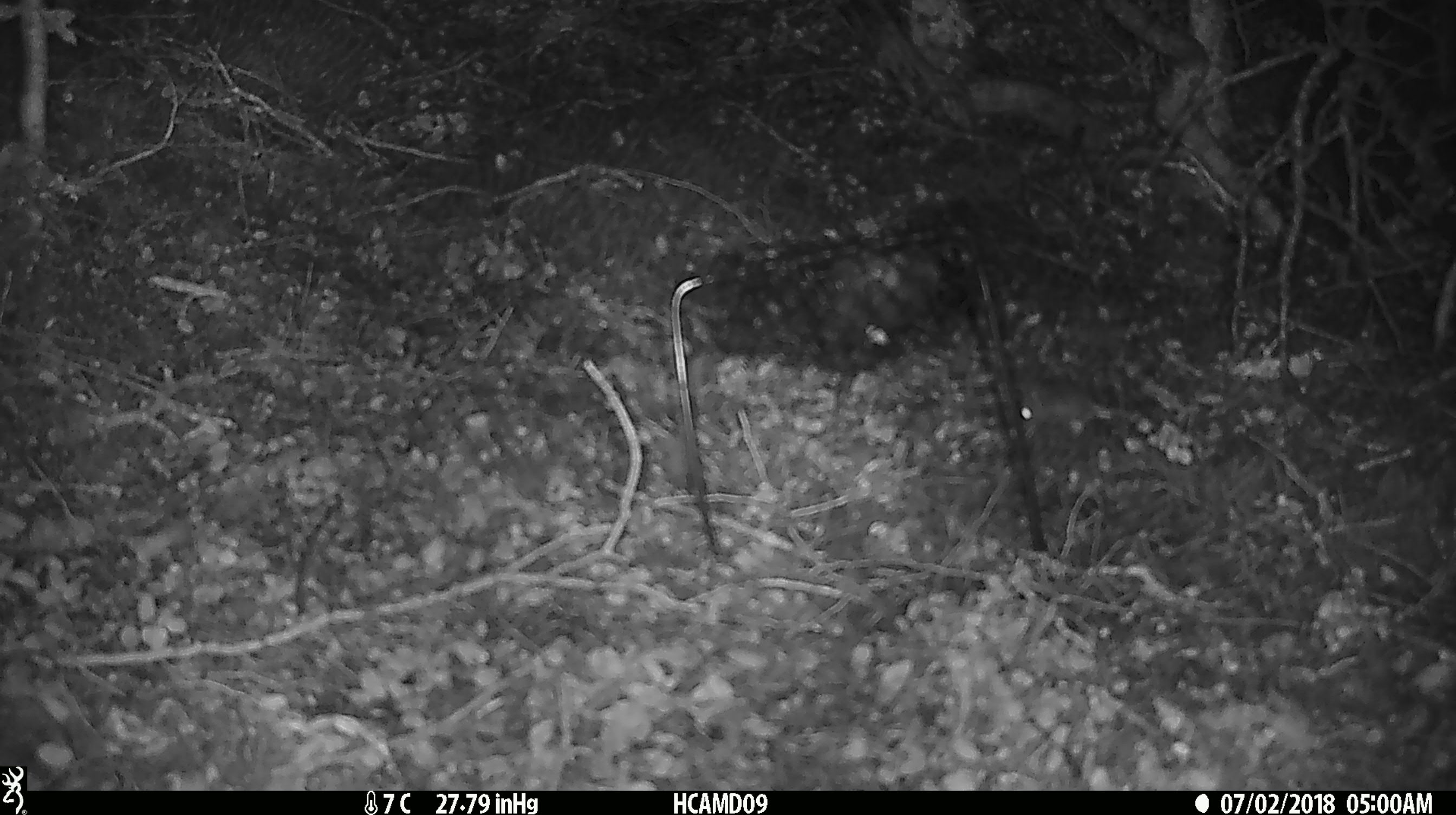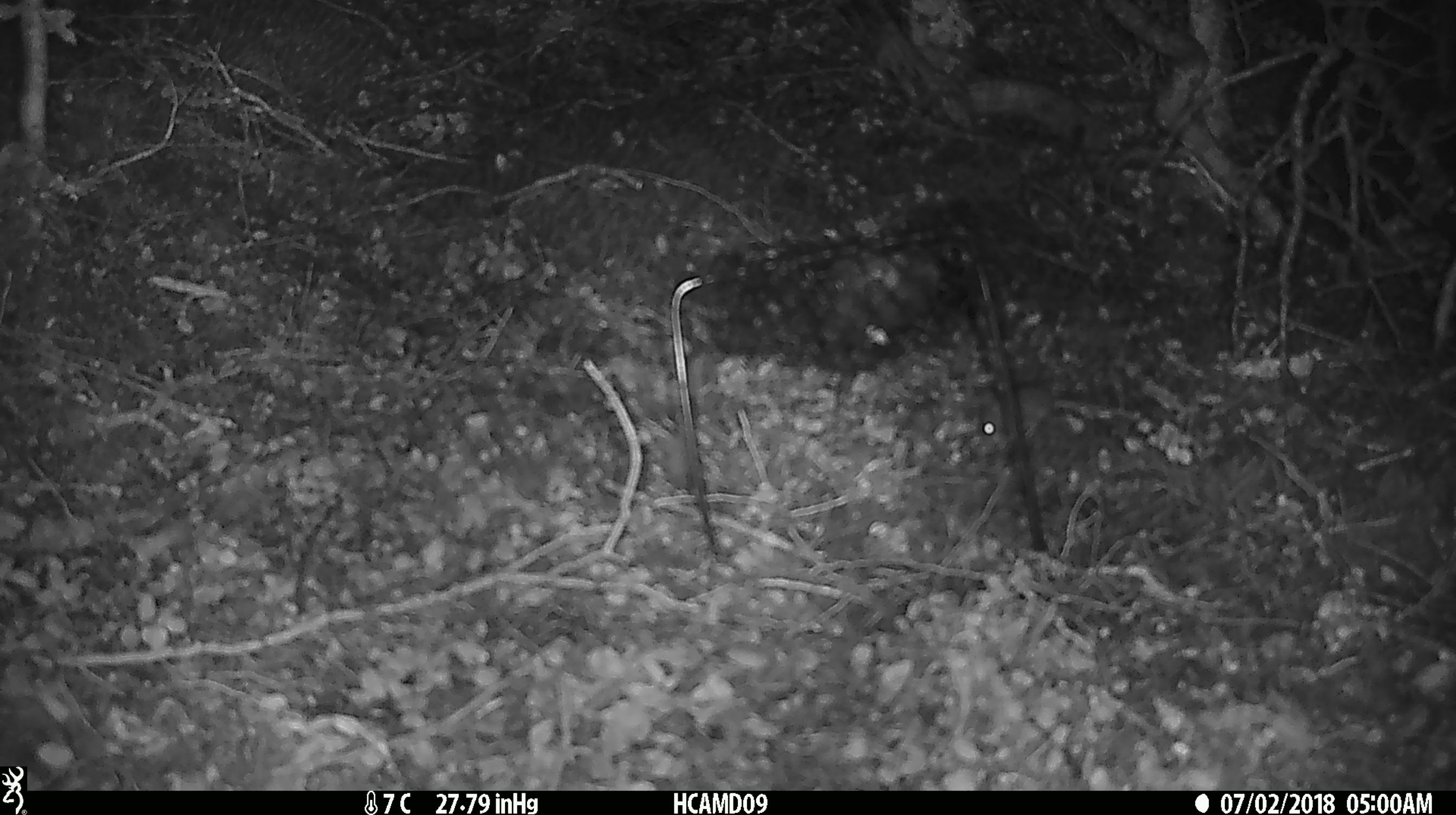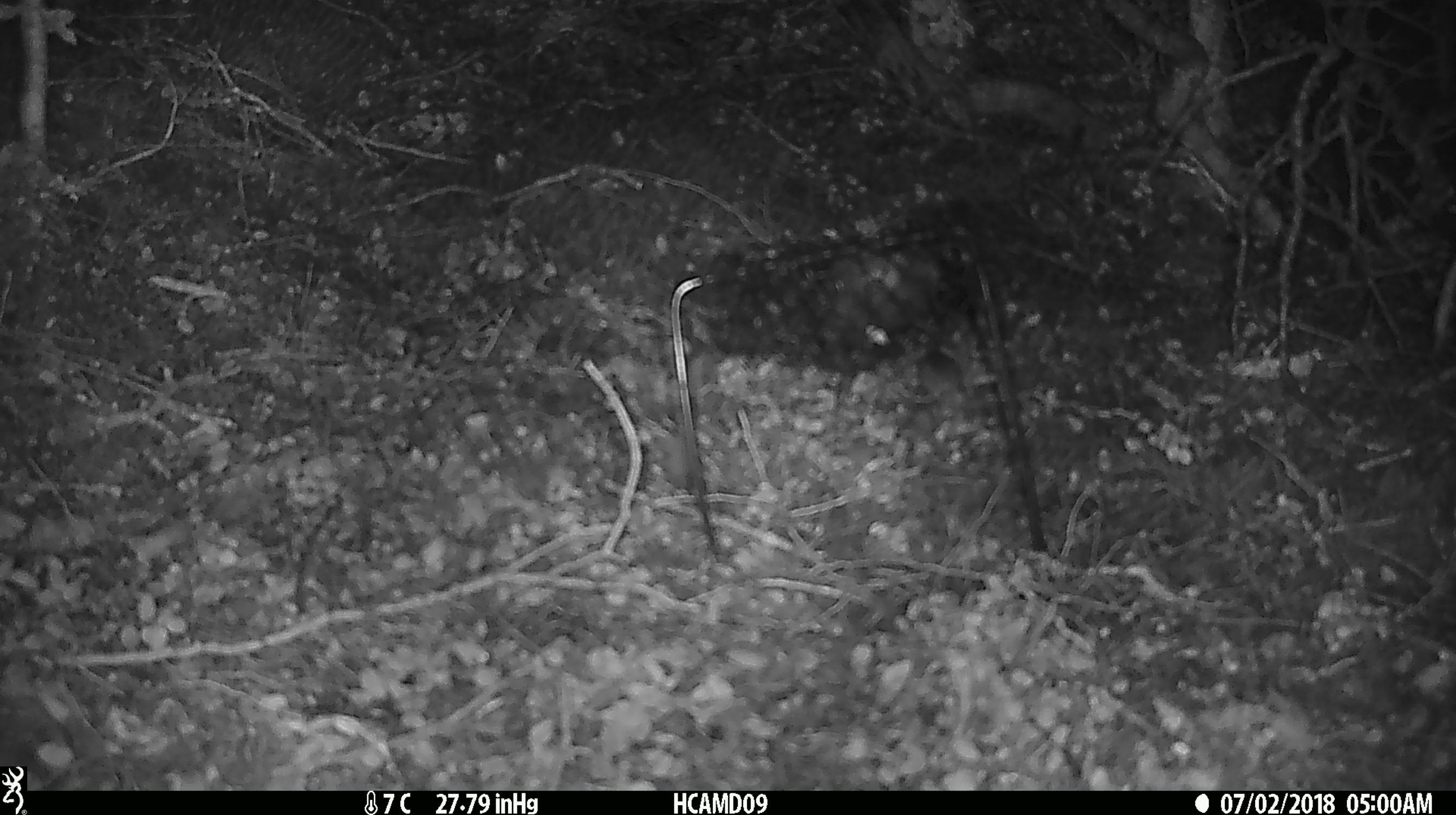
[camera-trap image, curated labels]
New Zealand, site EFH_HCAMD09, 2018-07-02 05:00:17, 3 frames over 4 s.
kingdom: Animalia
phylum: Chordata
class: Mammalia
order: Rodentia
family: Muridae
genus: Mus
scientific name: Mus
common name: mouse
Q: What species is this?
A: Mouse (Mus).